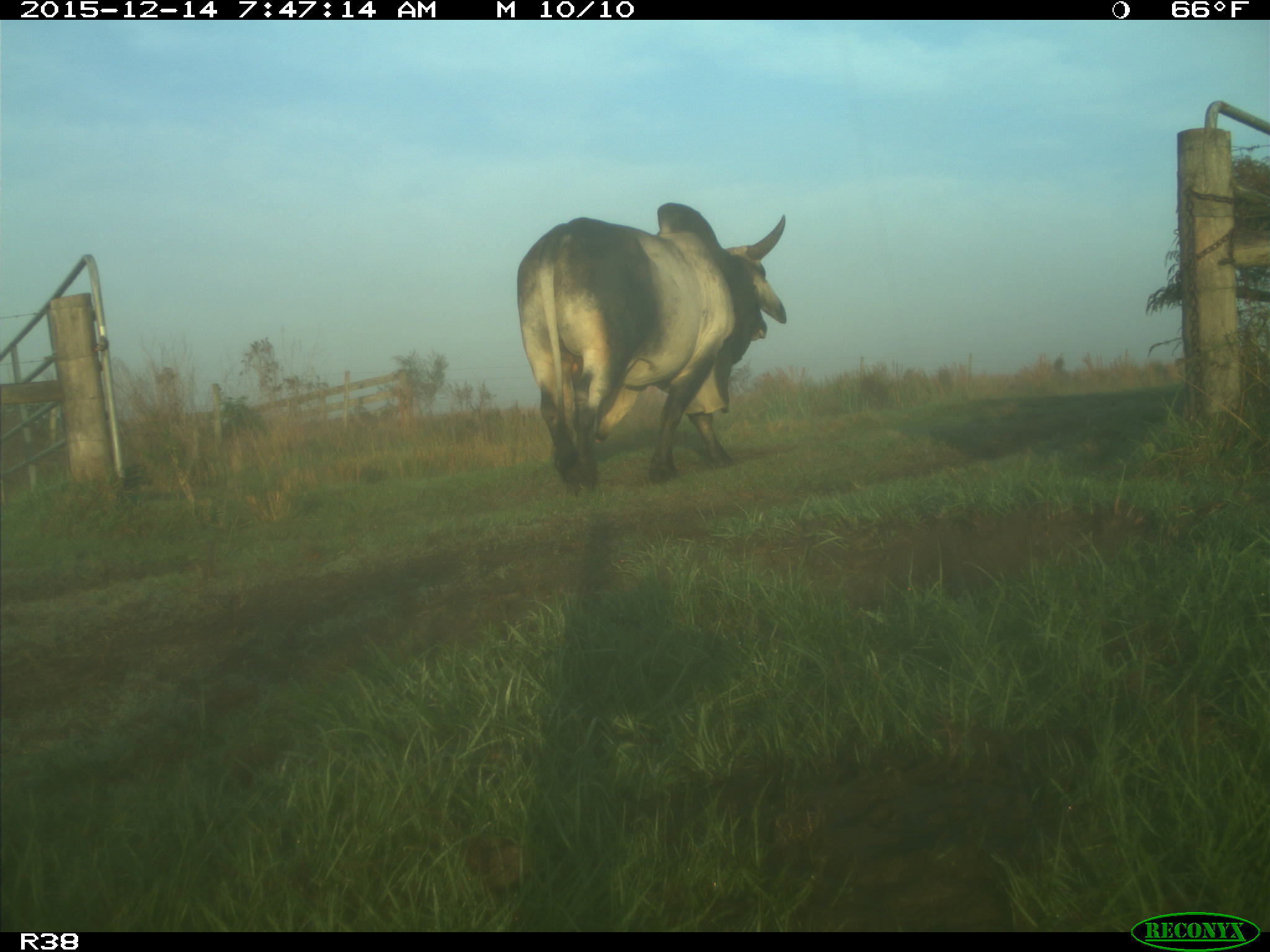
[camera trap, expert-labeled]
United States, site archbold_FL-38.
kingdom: Animalia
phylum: Chordata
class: Mammalia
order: Artiodactyla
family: Bovidae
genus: Bos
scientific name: Bos taurus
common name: domestic cow